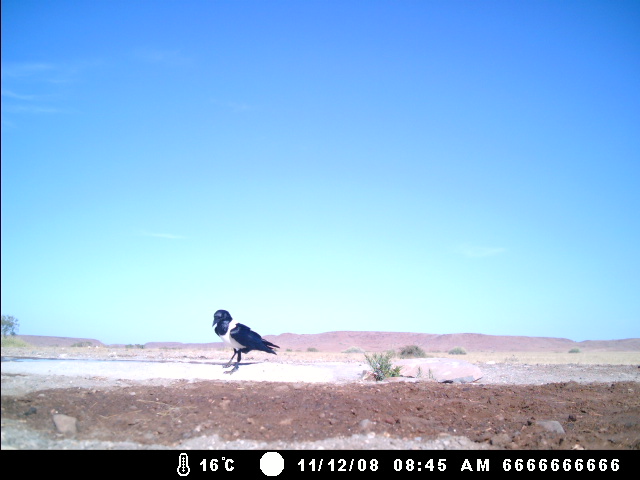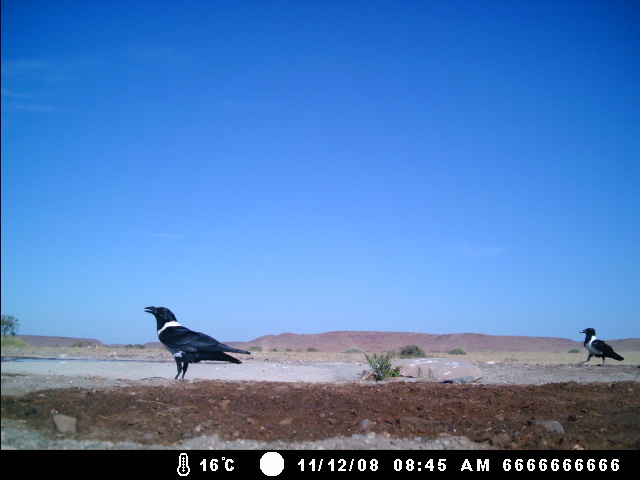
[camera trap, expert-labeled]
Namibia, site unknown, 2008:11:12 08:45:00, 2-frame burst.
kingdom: Animalia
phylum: Chordata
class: Aves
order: Passeriformes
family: Corvidae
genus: Corvus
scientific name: Corvus albus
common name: pied crow